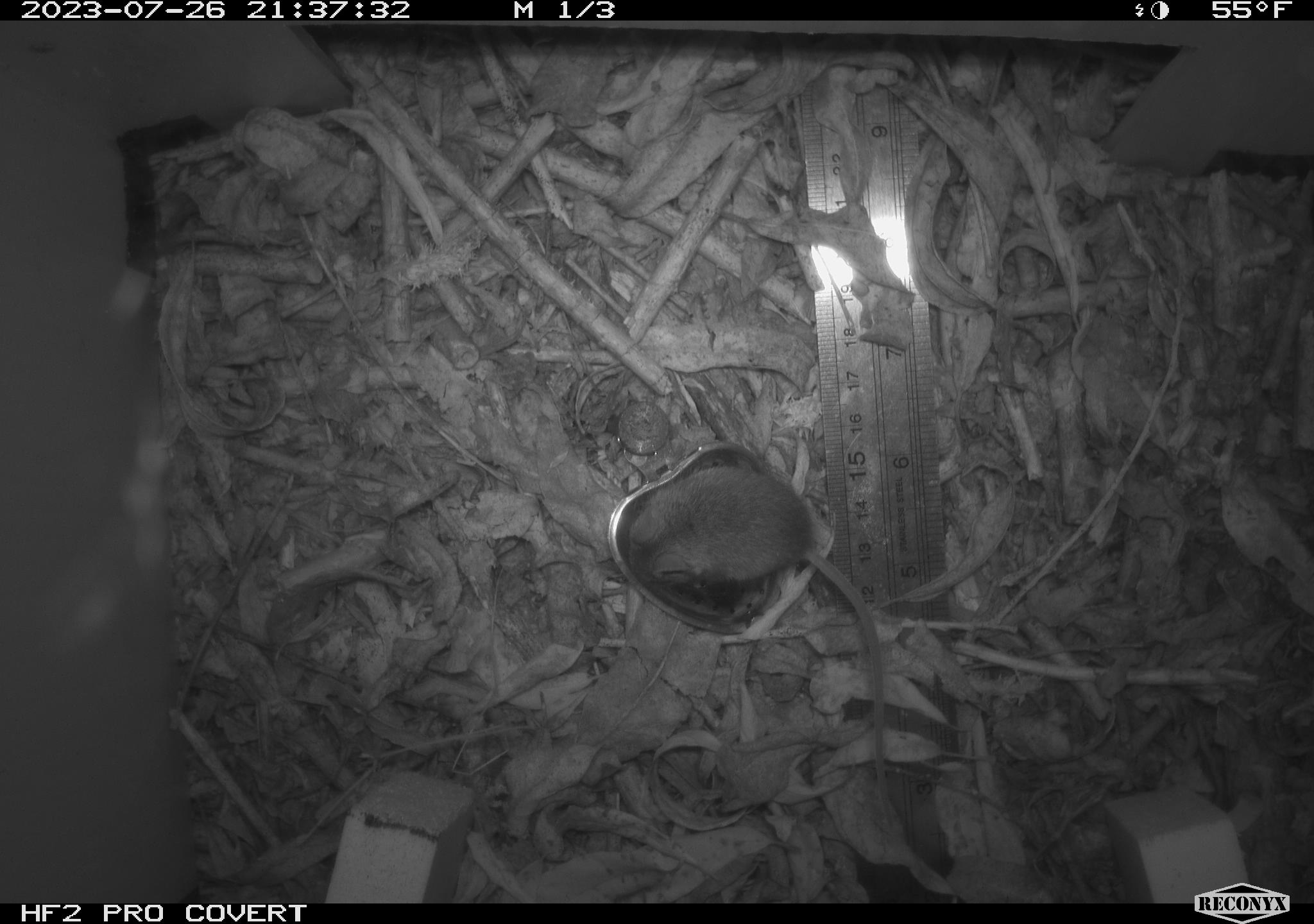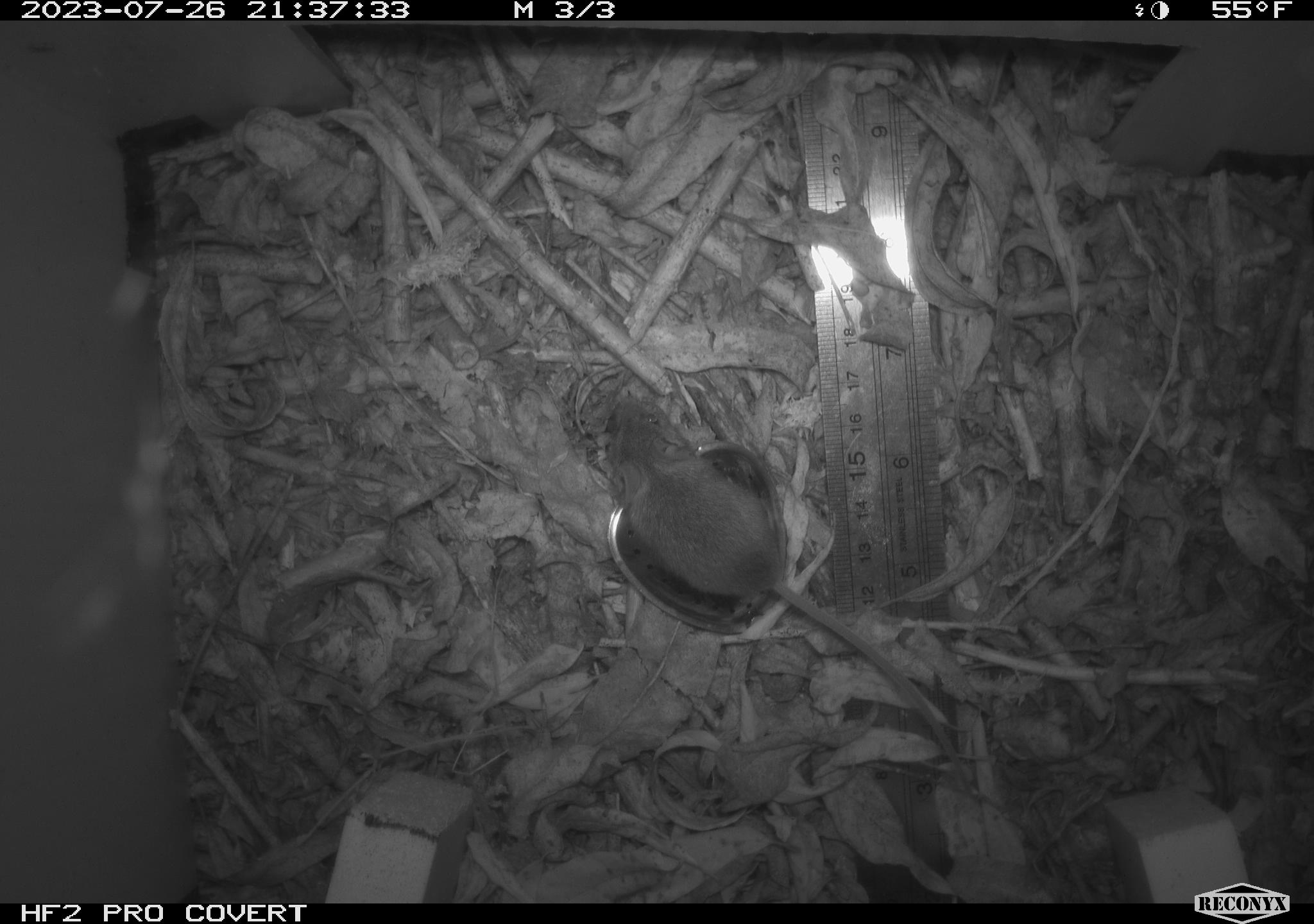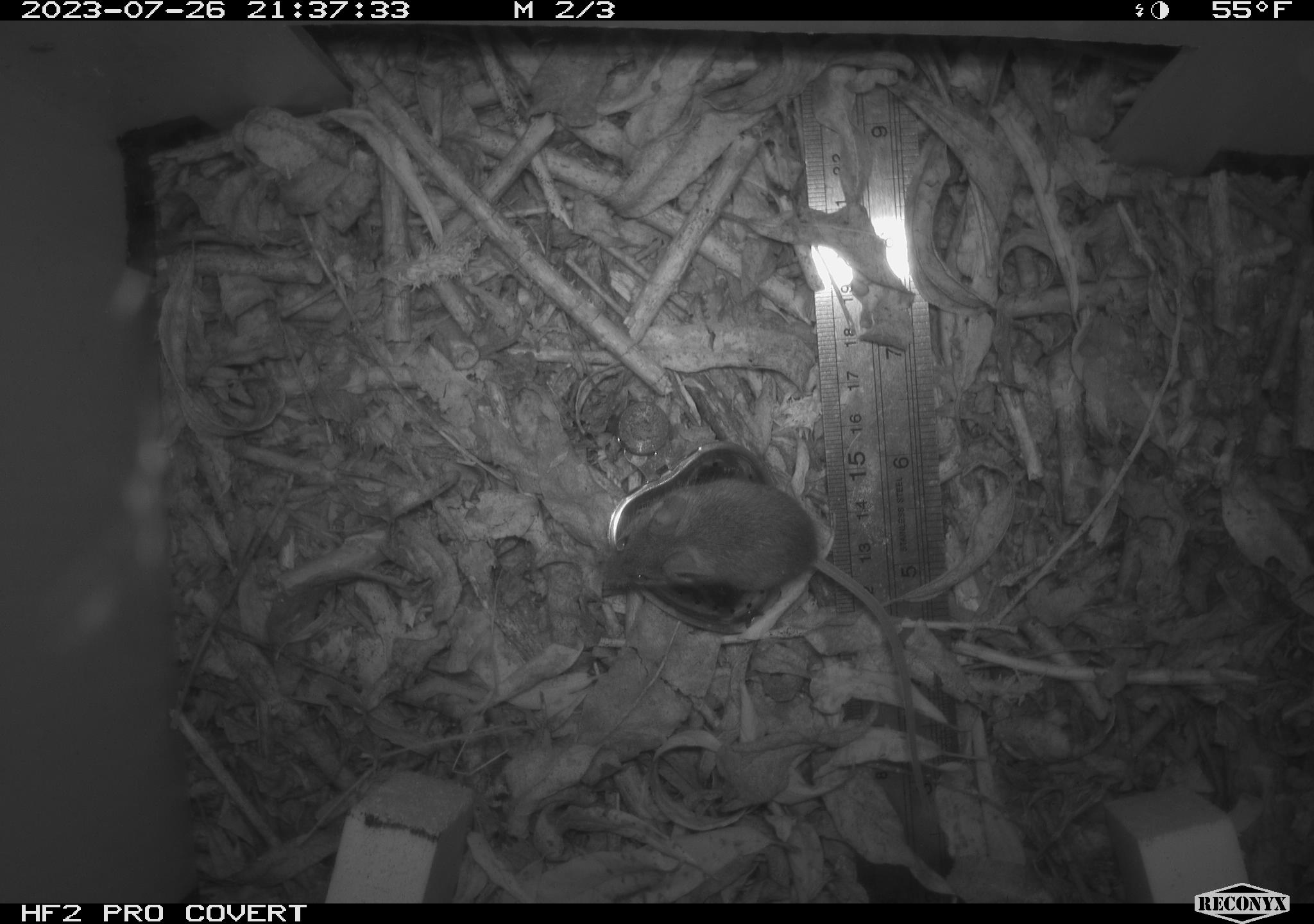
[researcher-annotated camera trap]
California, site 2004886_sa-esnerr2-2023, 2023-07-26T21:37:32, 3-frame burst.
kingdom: Animalia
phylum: Chordata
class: Mammalia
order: Rodentia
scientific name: Rodentia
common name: mouse species